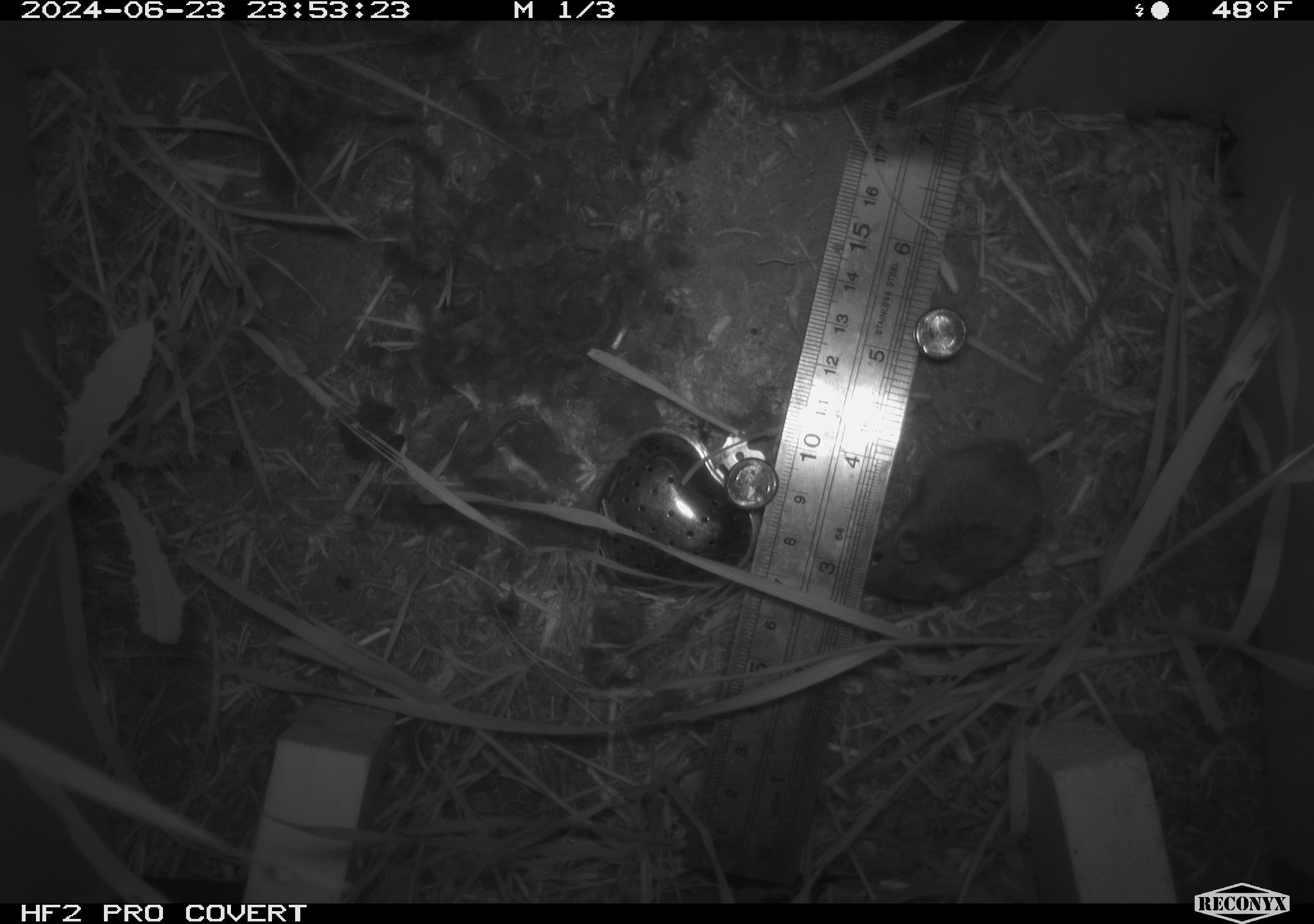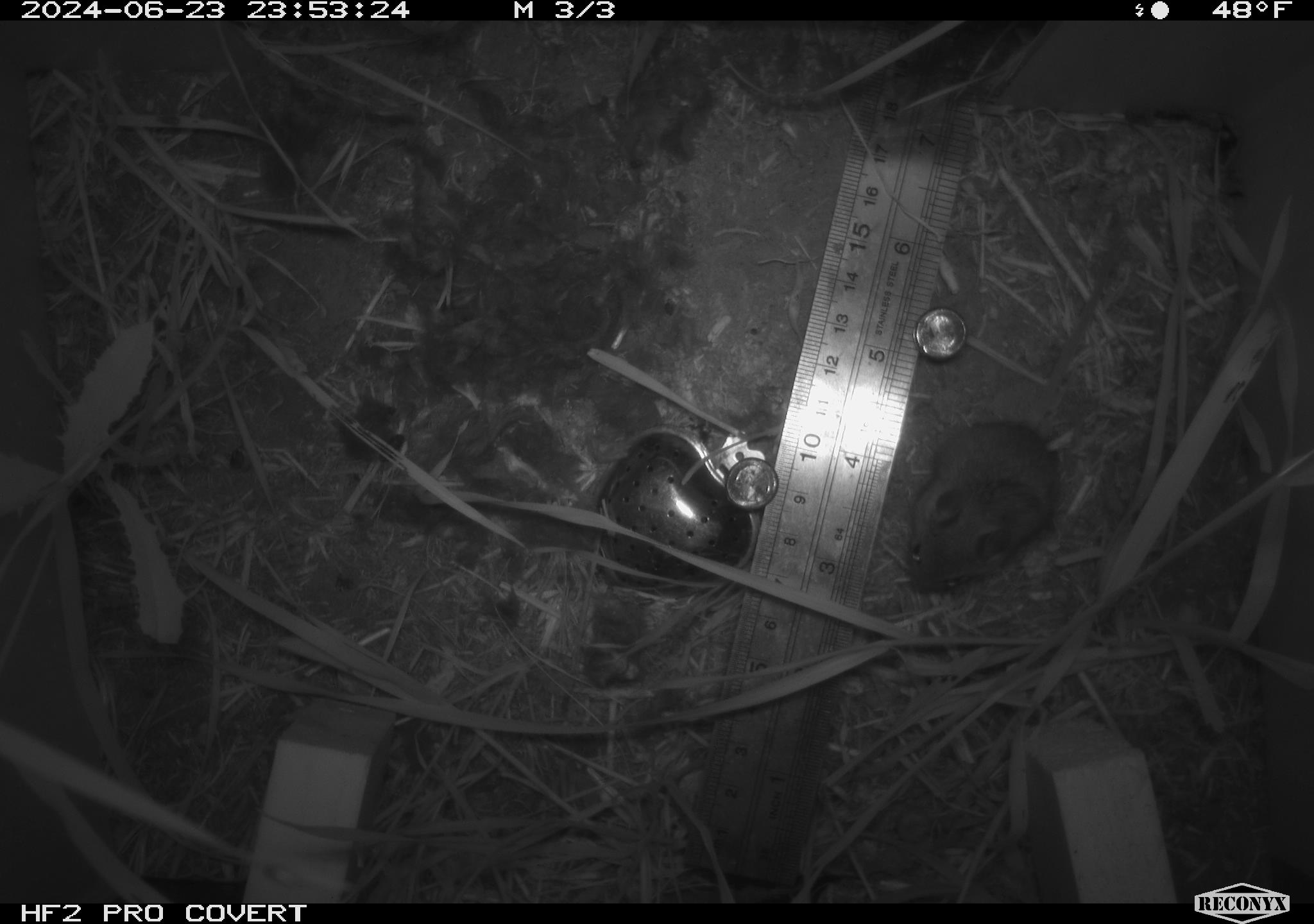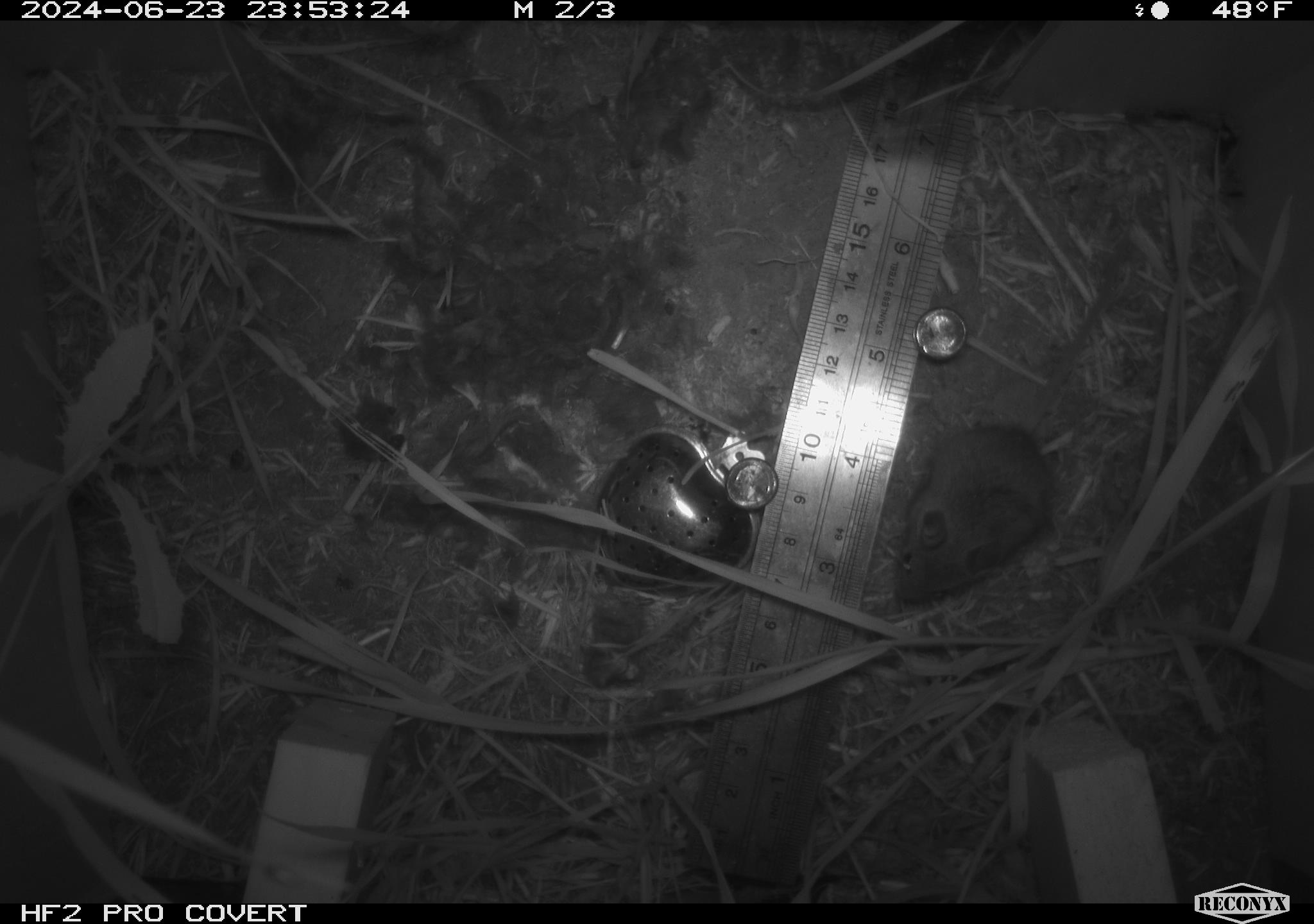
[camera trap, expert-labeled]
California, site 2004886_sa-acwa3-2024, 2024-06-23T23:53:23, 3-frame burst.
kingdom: Animalia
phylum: Chordata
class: Mammalia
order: Rodentia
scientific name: Rodentia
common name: mouse species